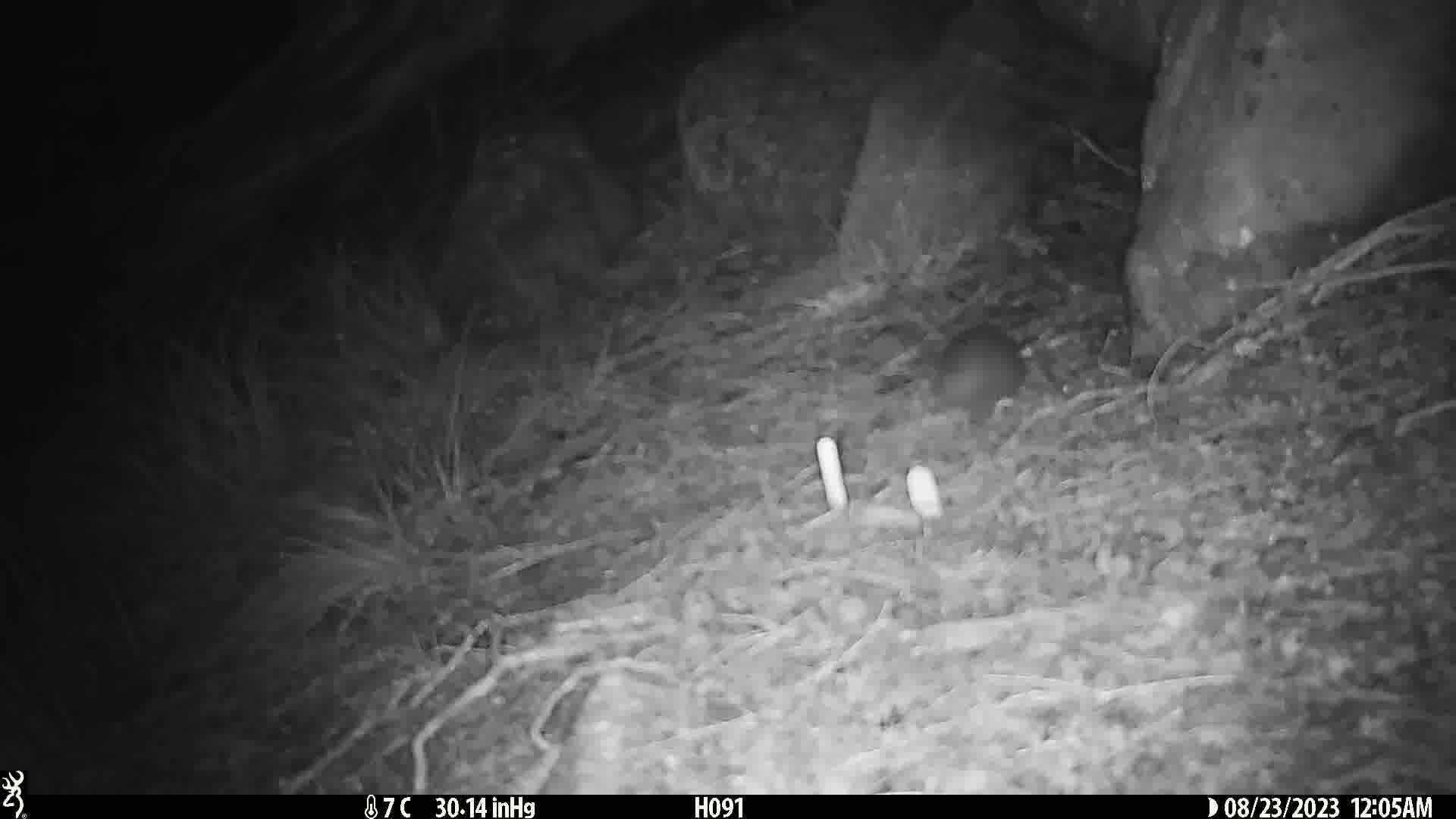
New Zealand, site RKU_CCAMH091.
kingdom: Animalia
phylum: Chordata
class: Mammalia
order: Rodentia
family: Muridae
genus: Rattus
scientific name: Rattus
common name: rat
Rat (Rattus).